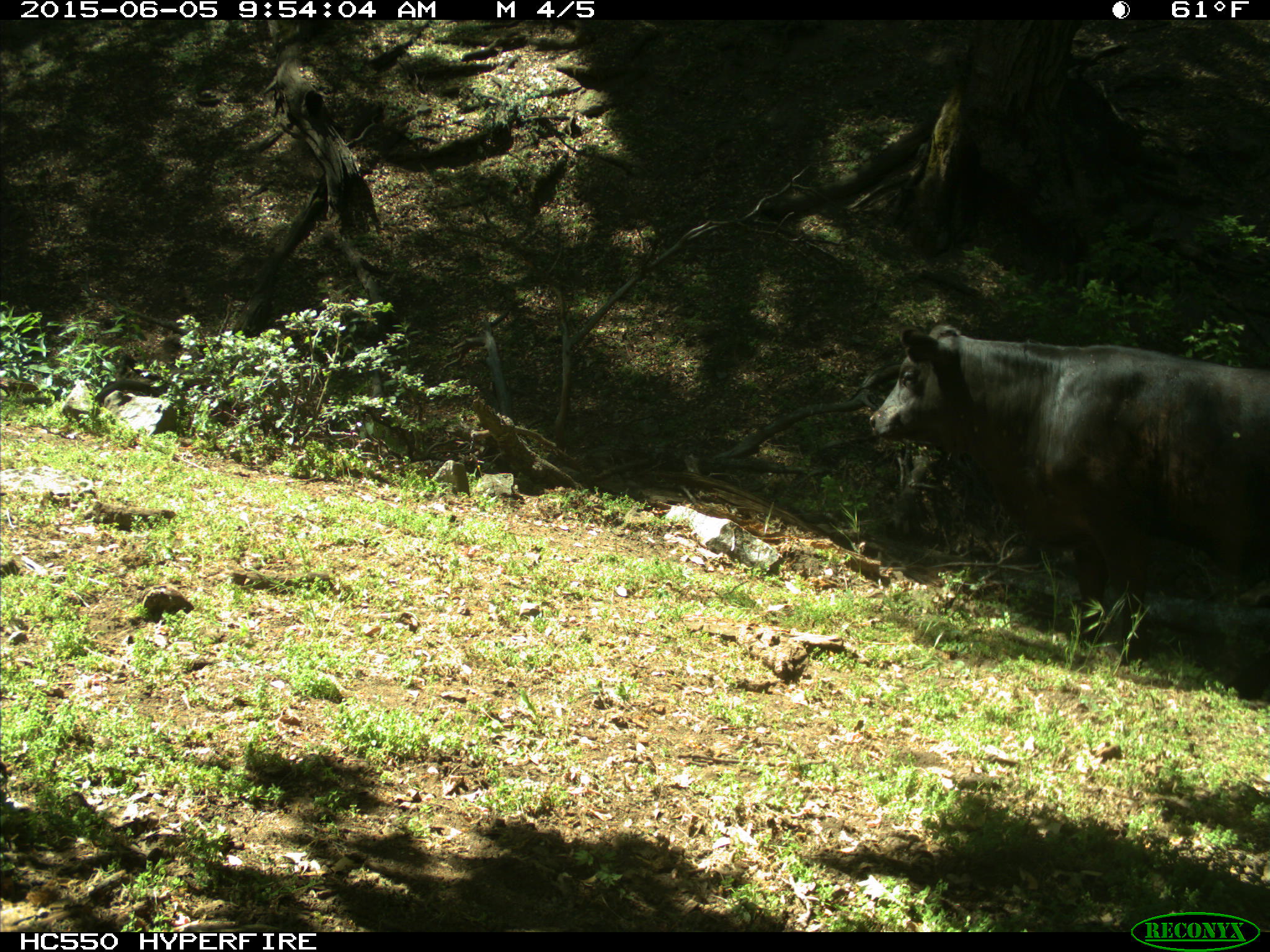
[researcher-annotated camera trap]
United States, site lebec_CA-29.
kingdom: Animalia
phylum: Chordata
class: Mammalia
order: Artiodactyla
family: Bovidae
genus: Bos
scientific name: Bos taurus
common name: domestic cow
Bos taurus (domestic cow).